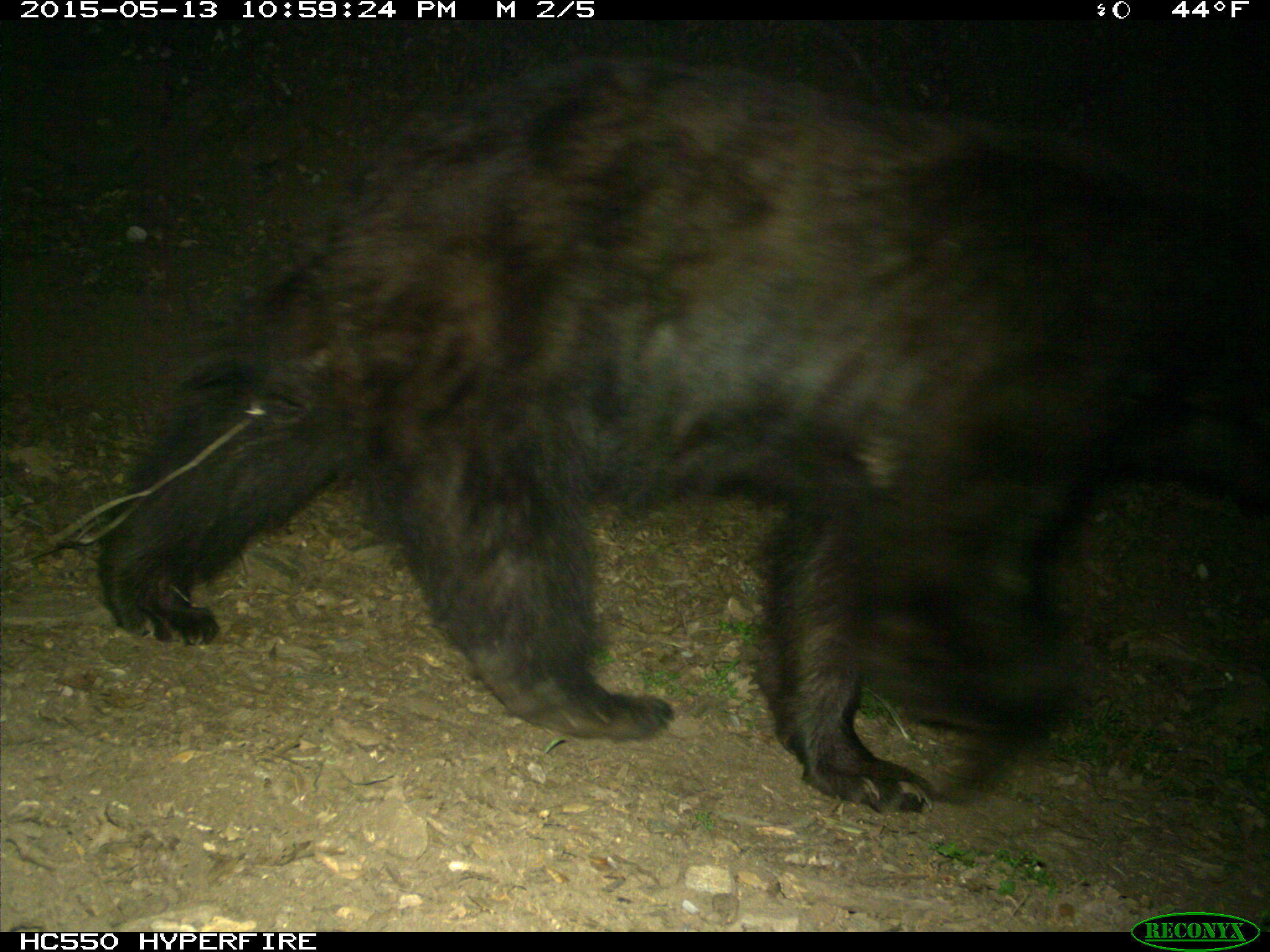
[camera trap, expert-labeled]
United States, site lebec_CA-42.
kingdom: Animalia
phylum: Chordata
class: Mammalia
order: Carnivora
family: Ursidae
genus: Ursus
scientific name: Ursus americanus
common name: american black bear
Ursus americanus (american black bear).